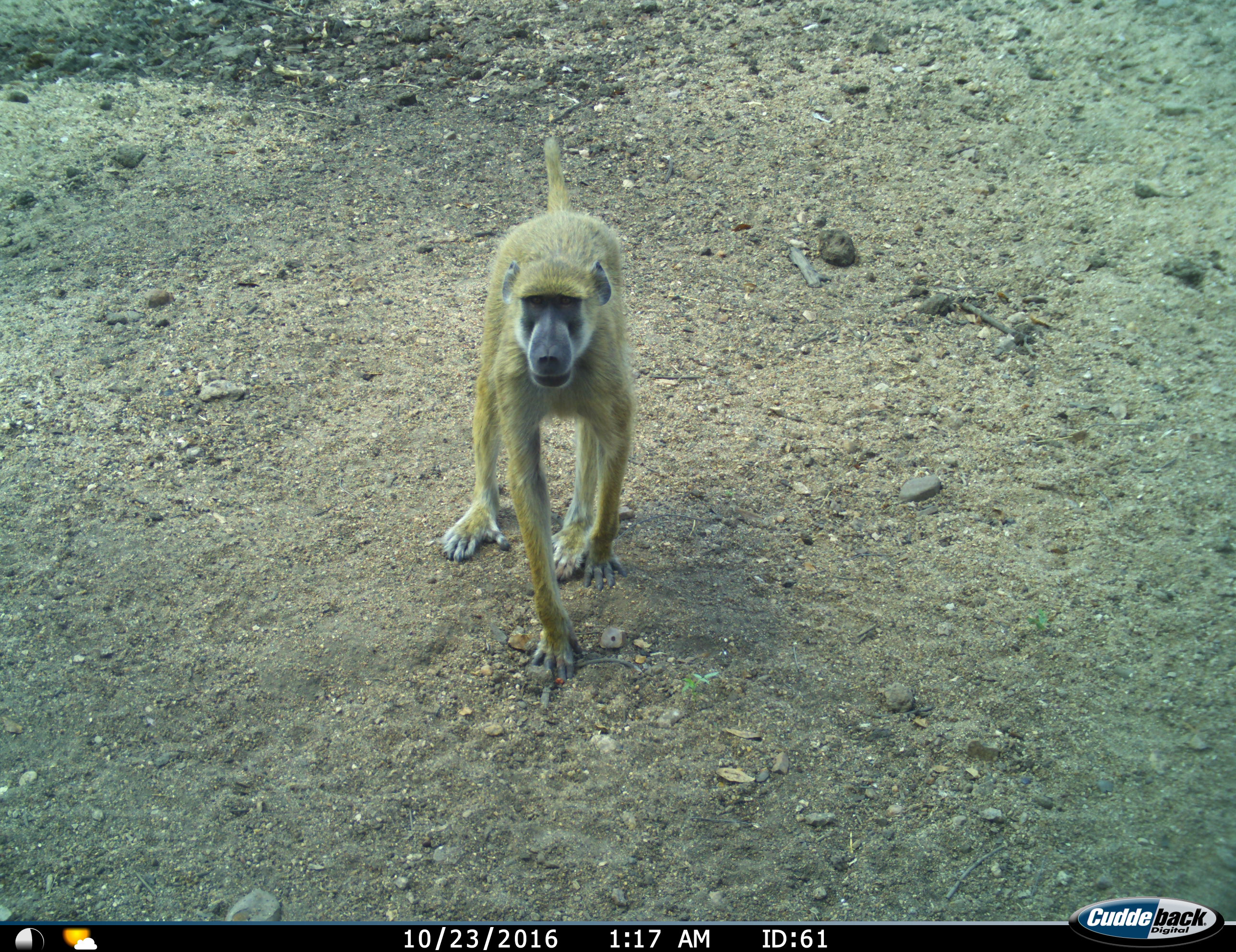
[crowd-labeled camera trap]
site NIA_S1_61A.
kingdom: Animalia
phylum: Chordata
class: Mammalia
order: Primates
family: Cercopithecidae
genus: Papio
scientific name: Papio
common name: baboon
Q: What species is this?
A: Baboon (Papio).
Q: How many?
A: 1.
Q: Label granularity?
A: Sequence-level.